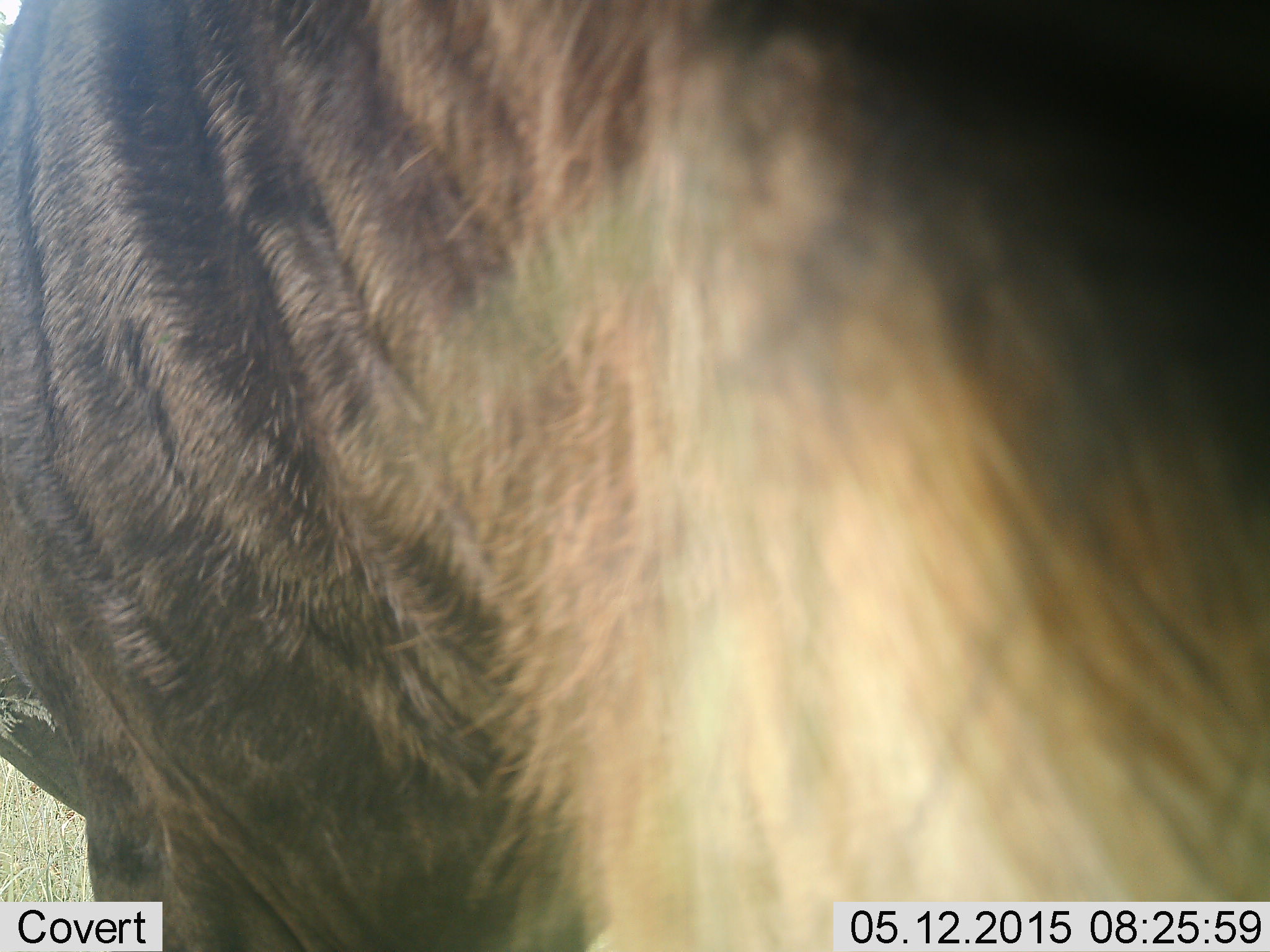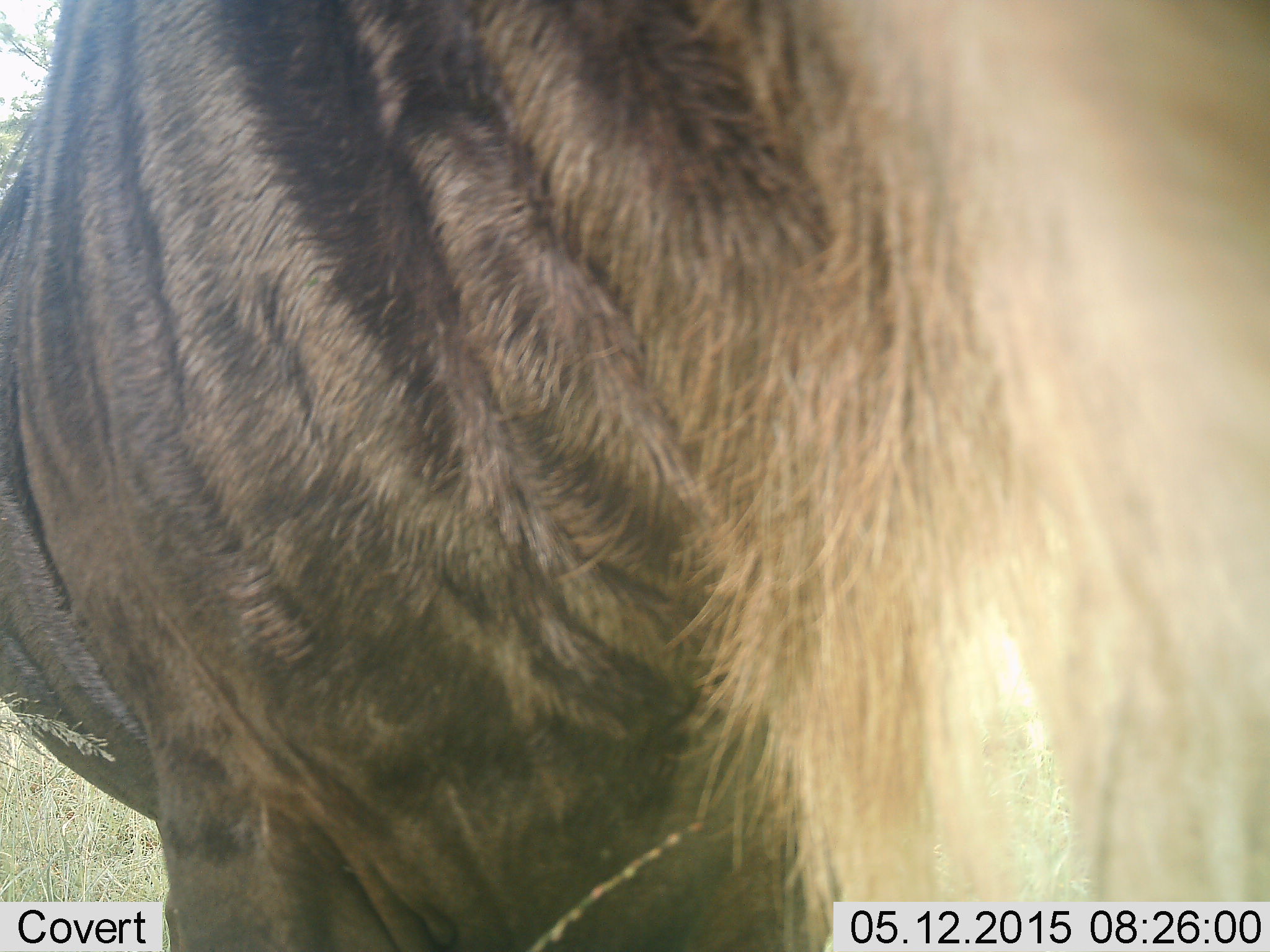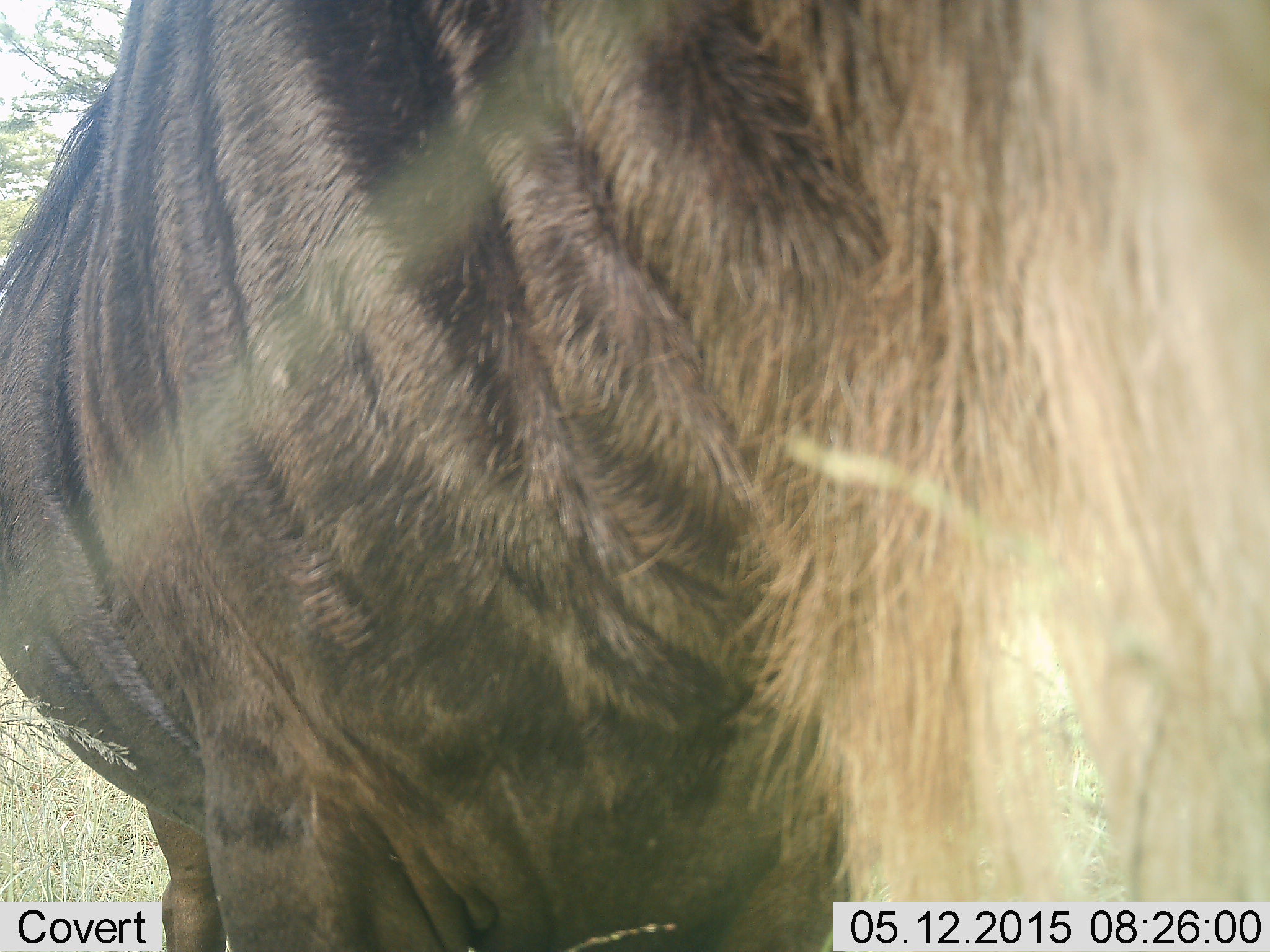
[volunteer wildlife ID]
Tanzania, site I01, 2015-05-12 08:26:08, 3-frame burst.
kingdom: Animalia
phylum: Chordata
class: Mammalia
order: Artiodactyla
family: Bovidae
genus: Connochaetes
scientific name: Connochaetes taurinus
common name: blue wildebeest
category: wildebeest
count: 1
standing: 100%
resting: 0%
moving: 0%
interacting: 0%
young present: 0%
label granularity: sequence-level